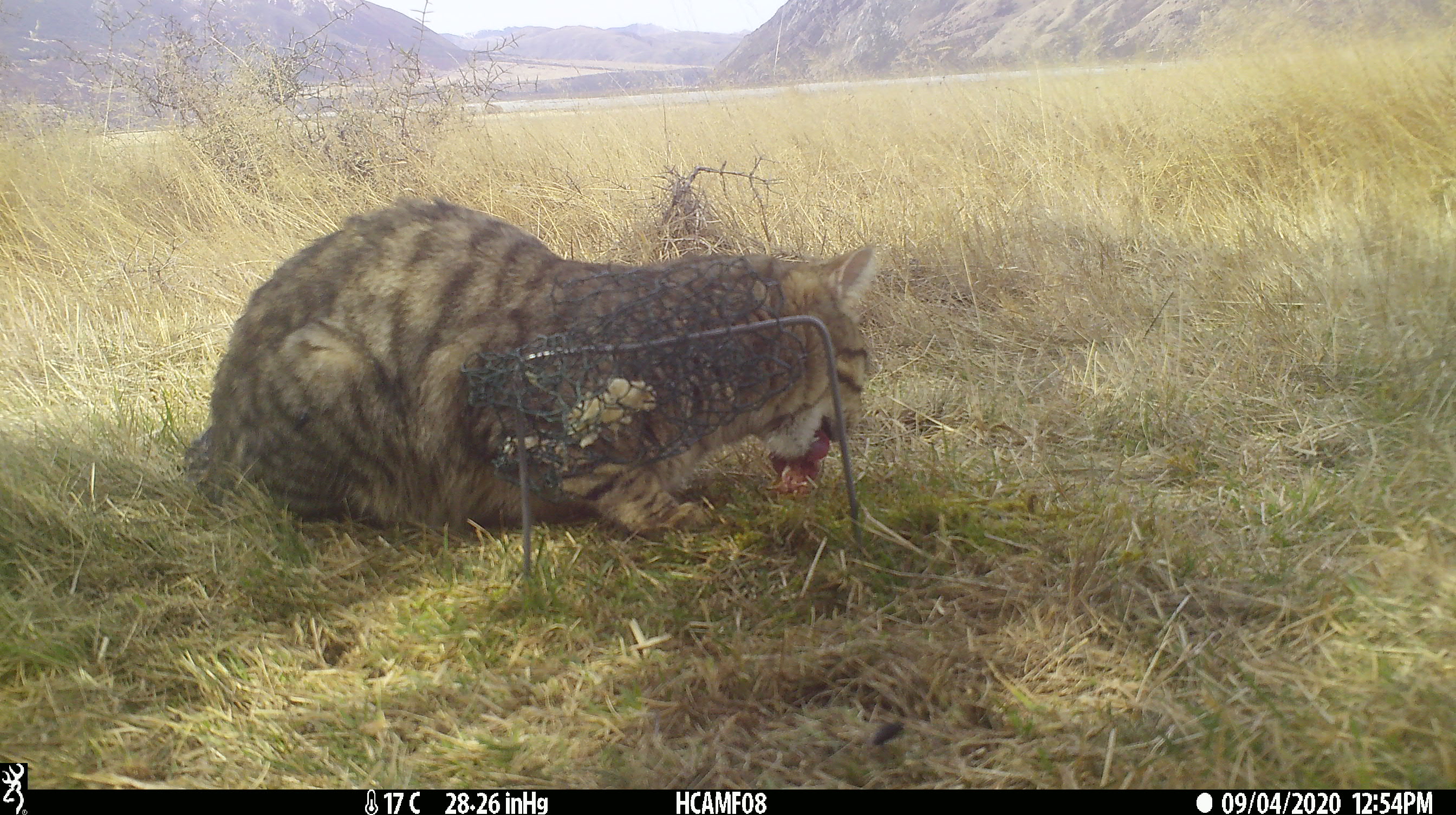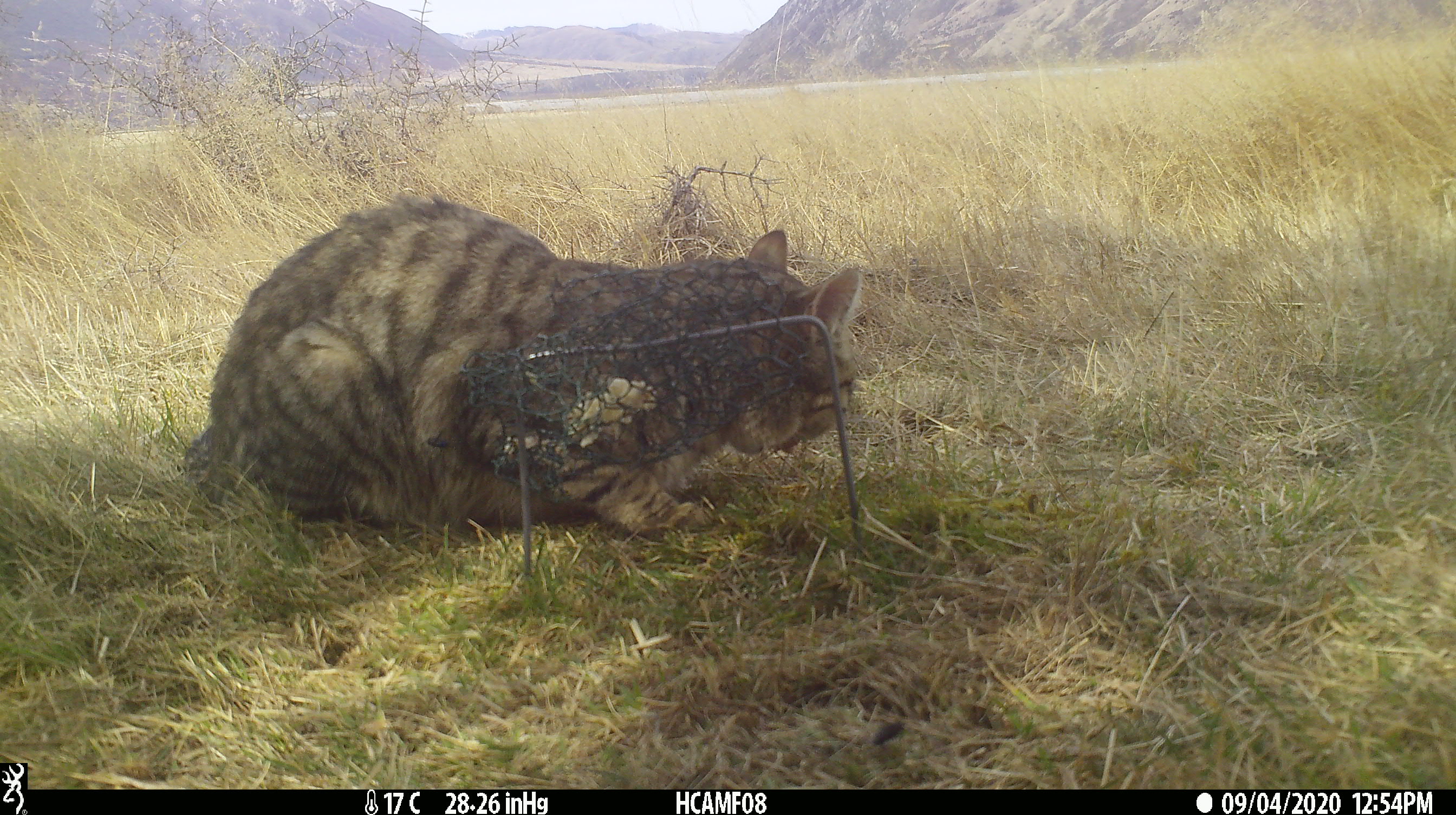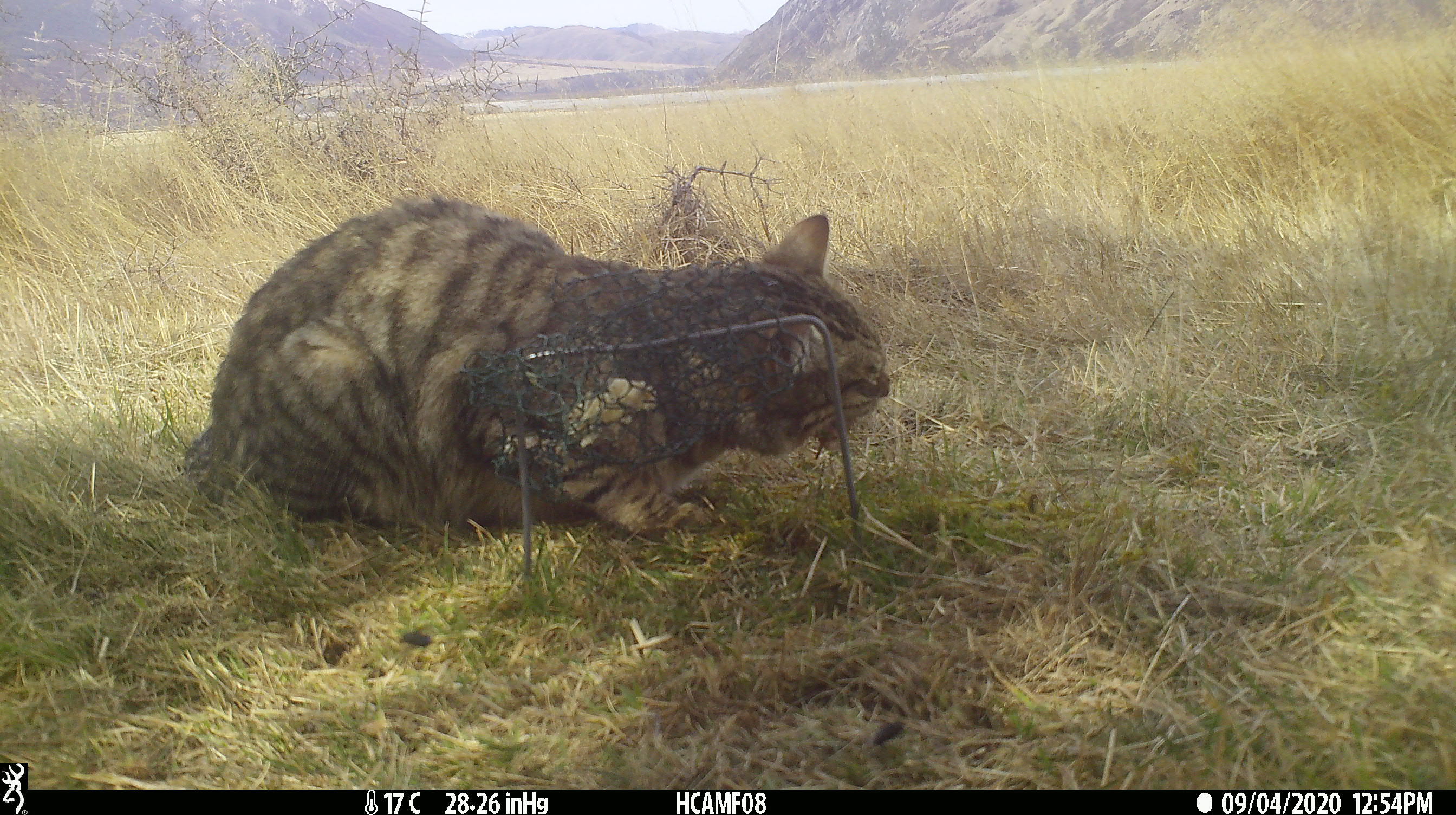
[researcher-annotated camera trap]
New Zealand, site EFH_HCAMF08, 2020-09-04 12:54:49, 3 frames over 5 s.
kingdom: Animalia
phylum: Chordata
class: Mammalia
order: Carnivora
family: Felidae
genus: Felis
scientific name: Felis catus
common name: domestic cat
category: cat